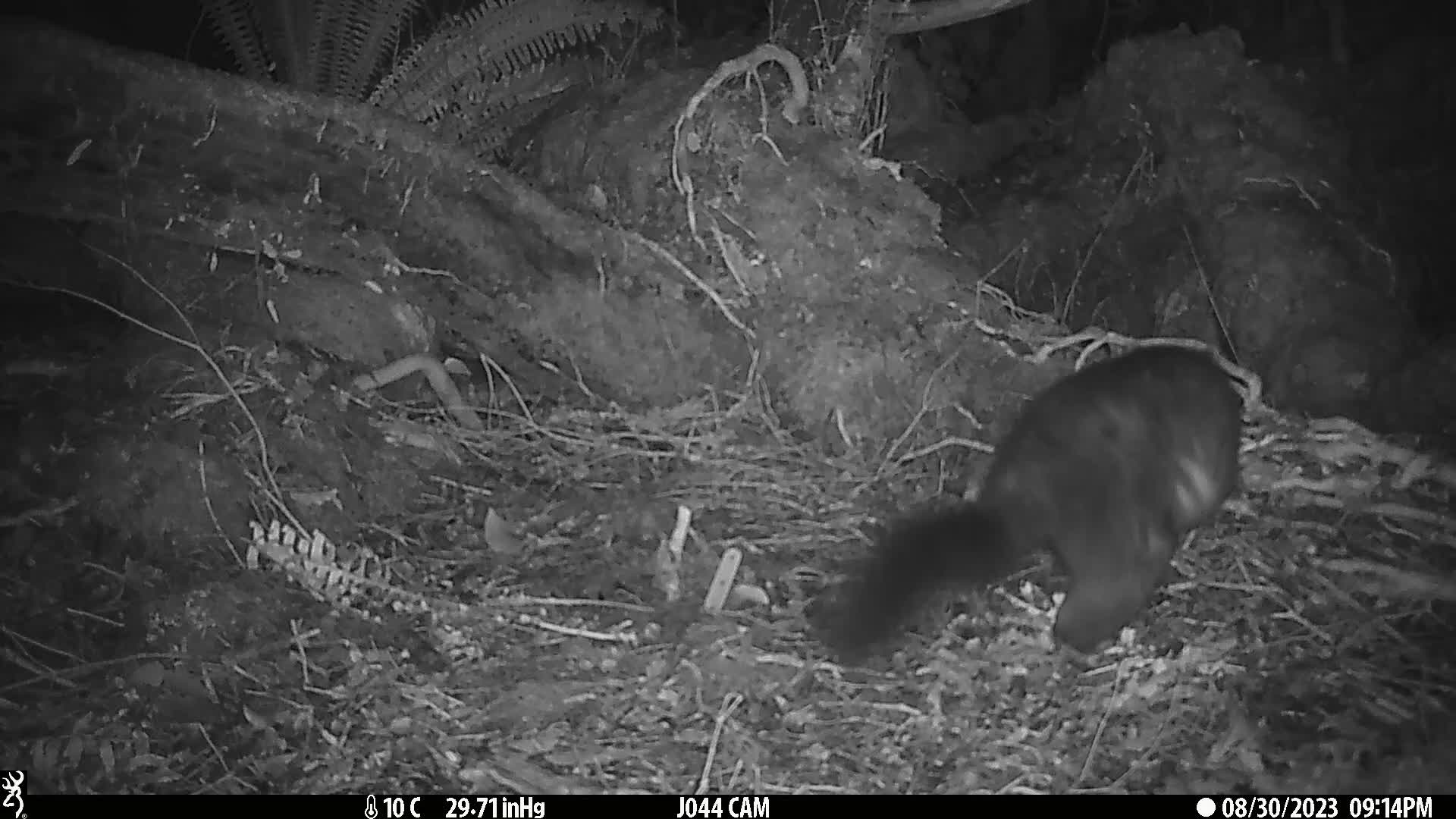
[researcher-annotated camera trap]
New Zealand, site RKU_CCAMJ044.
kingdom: Animalia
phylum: Chordata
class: Mammalia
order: Diprotodontia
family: Phalangeridae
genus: Trichosurus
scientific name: Trichosurus vulpecula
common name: common brushtail possum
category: possum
Possum (common brushtail possum) (Trichosurus vulpecula).